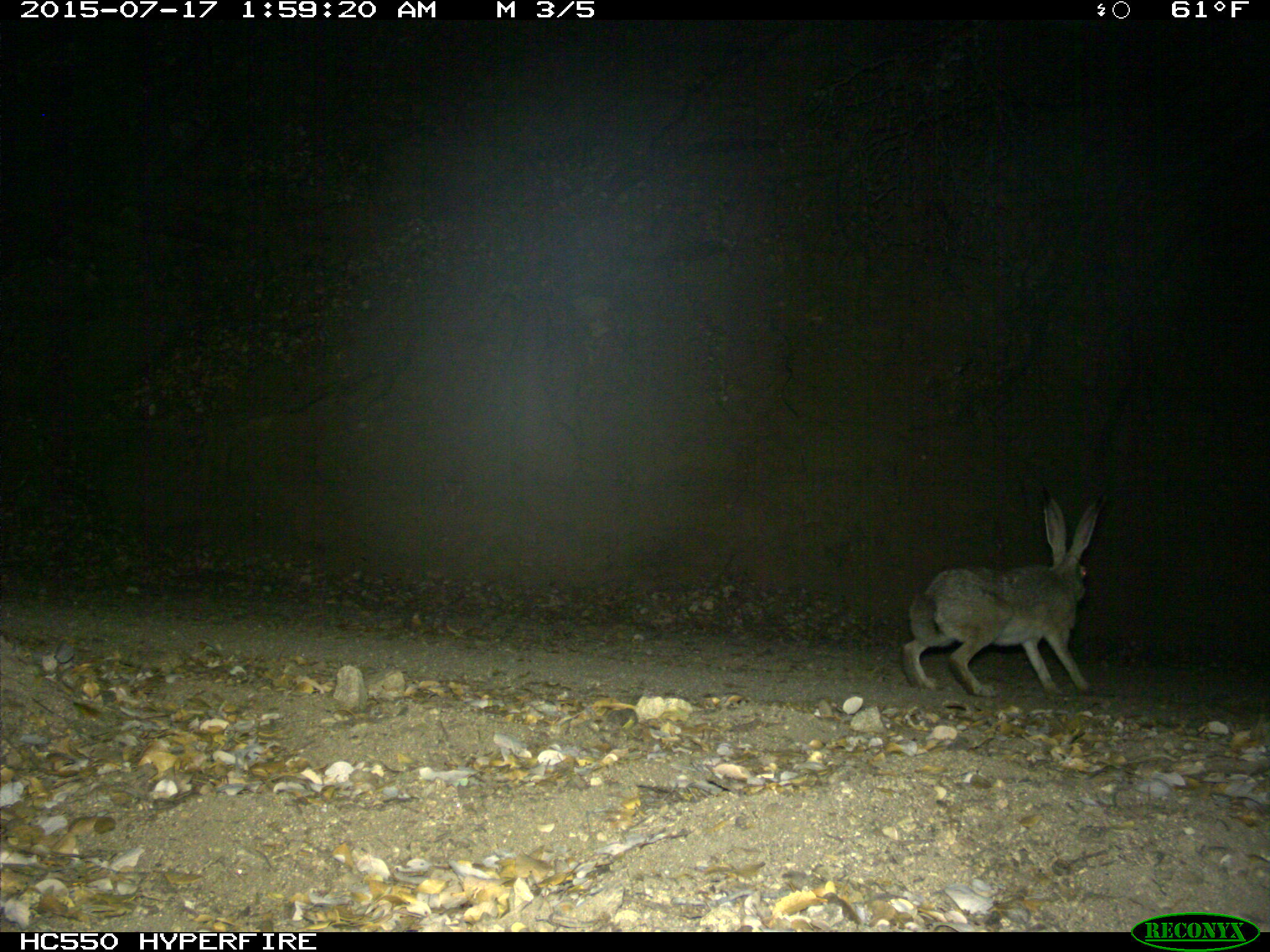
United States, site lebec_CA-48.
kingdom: Animalia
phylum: Chordata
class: Mammalia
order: Lagomorpha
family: Leporidae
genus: Lepus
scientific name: Lepus californicus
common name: black-tailed jackrabbit